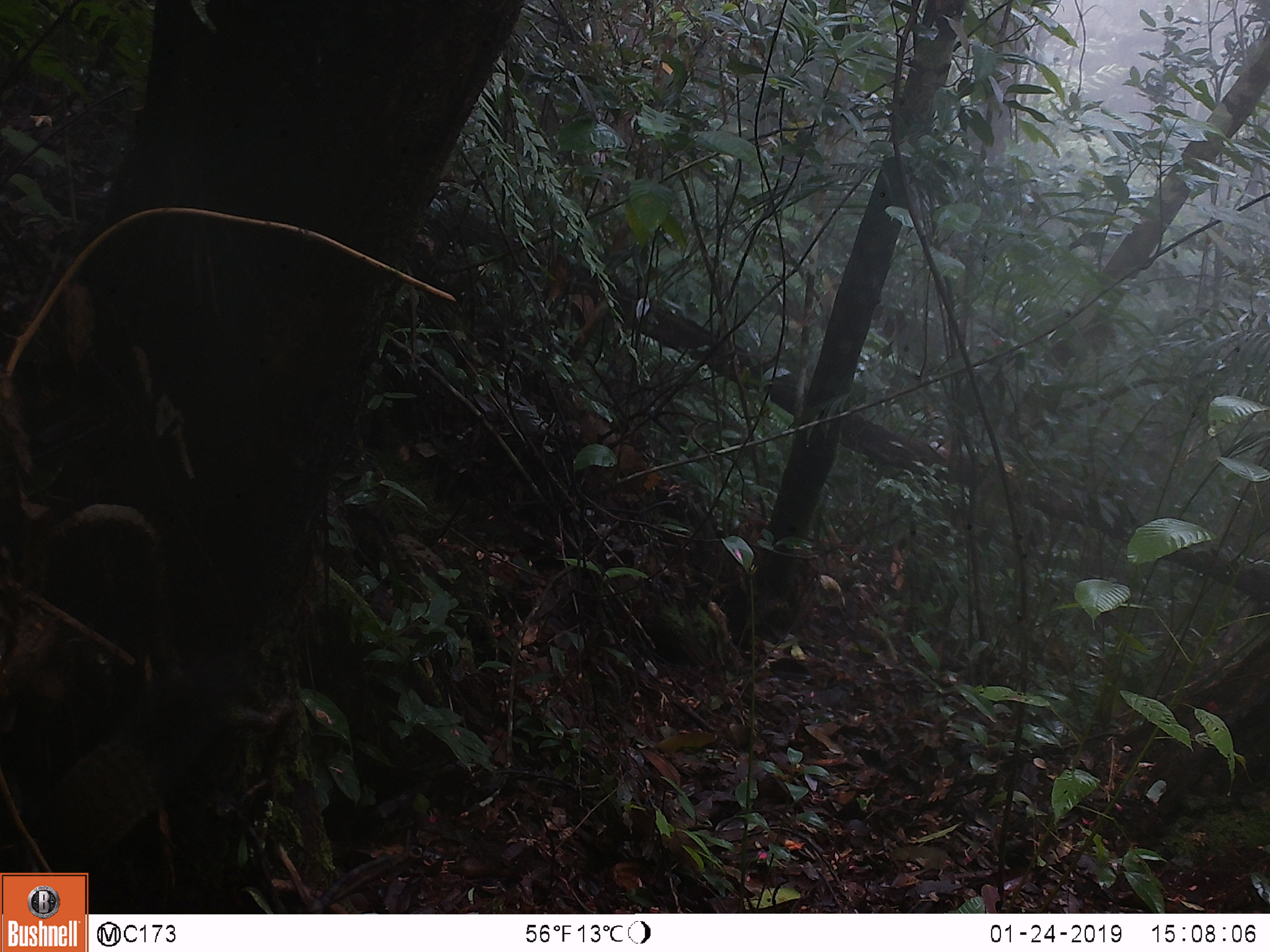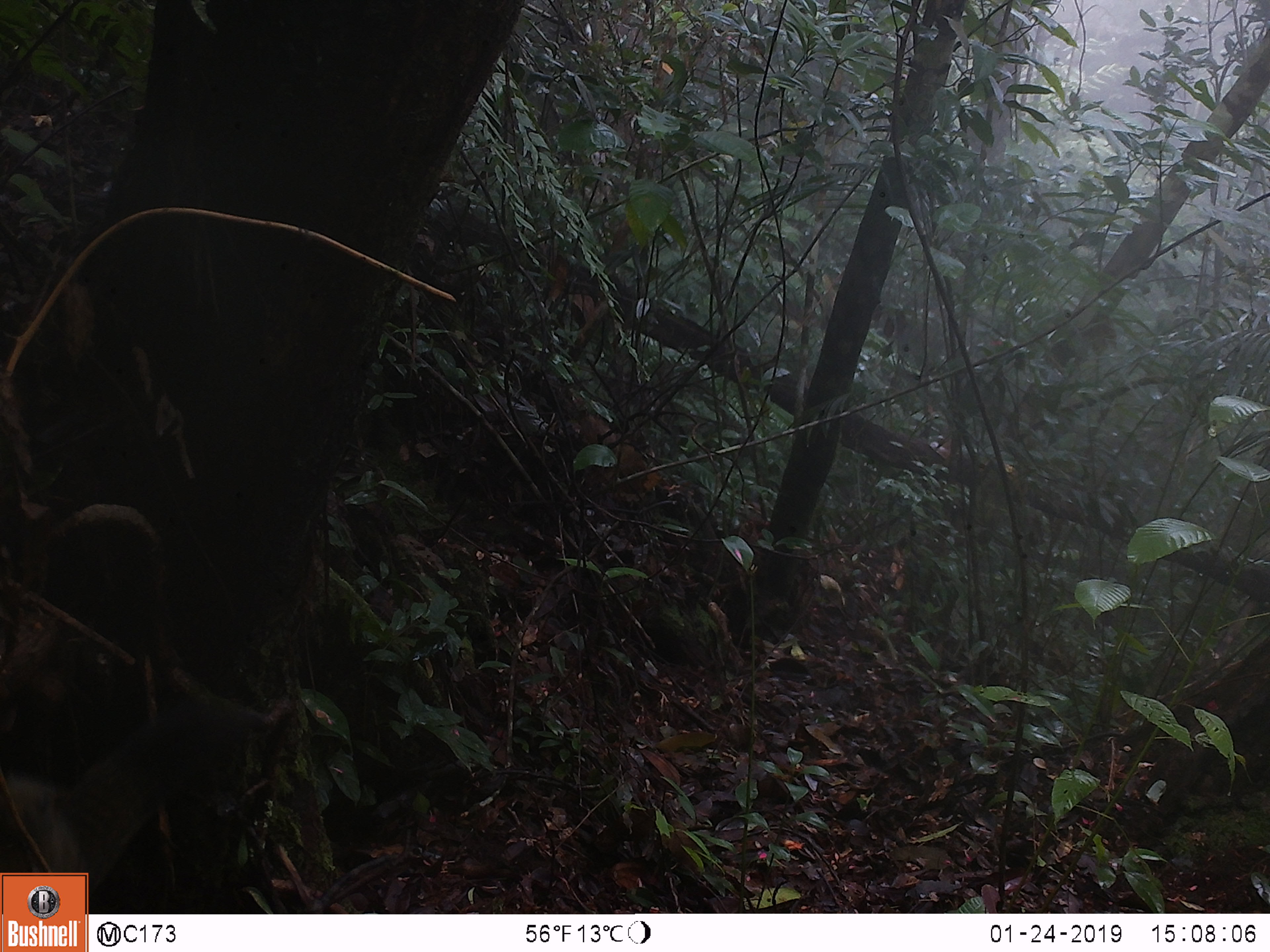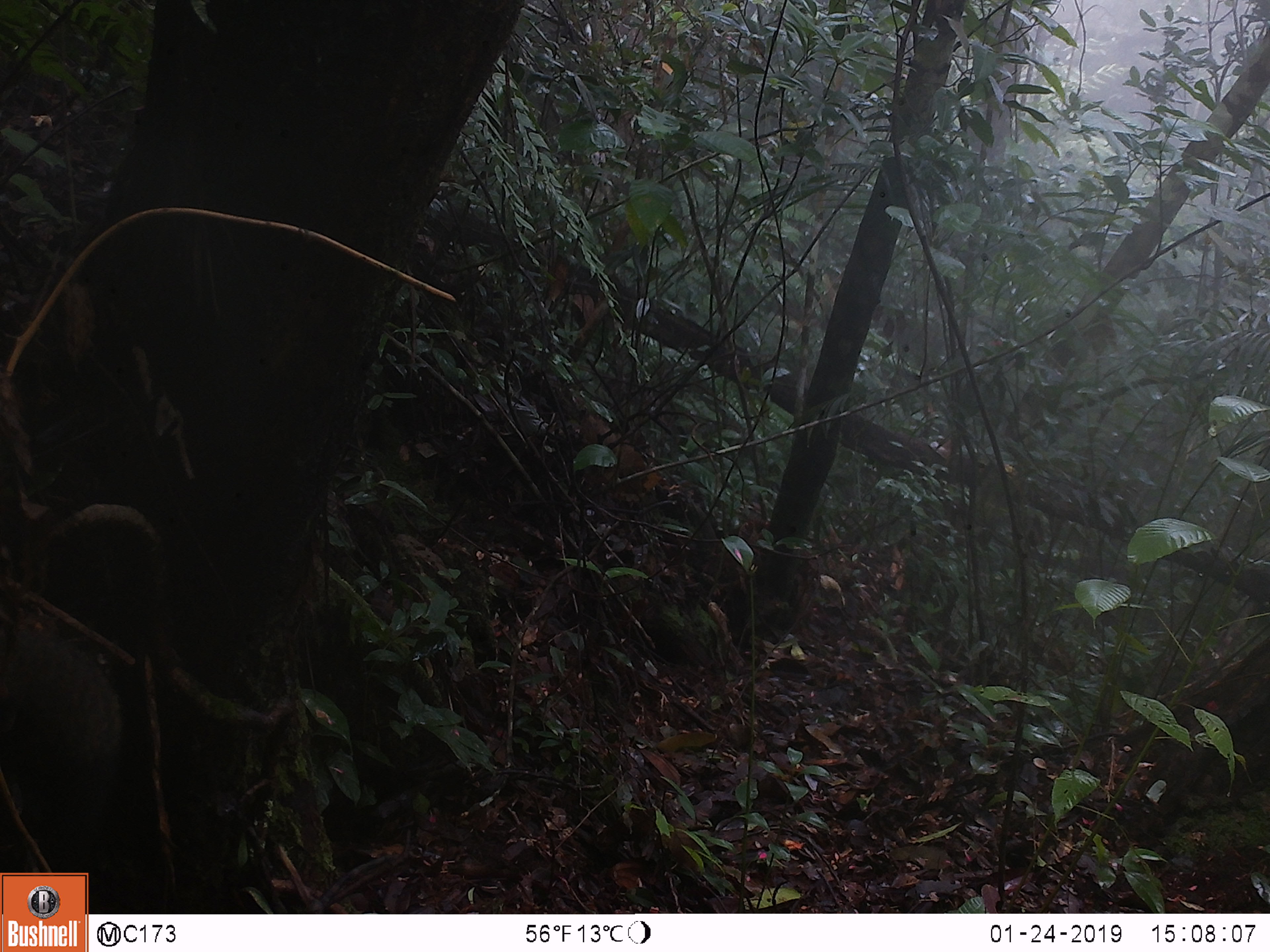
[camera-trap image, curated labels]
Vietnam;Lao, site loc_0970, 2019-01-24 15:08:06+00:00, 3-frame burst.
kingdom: Animalia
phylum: Chordata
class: Mammalia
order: Rodentia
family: Sciuridae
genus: Sciurus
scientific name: Sciurus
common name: squirrel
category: unidentified squirrel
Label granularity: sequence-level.